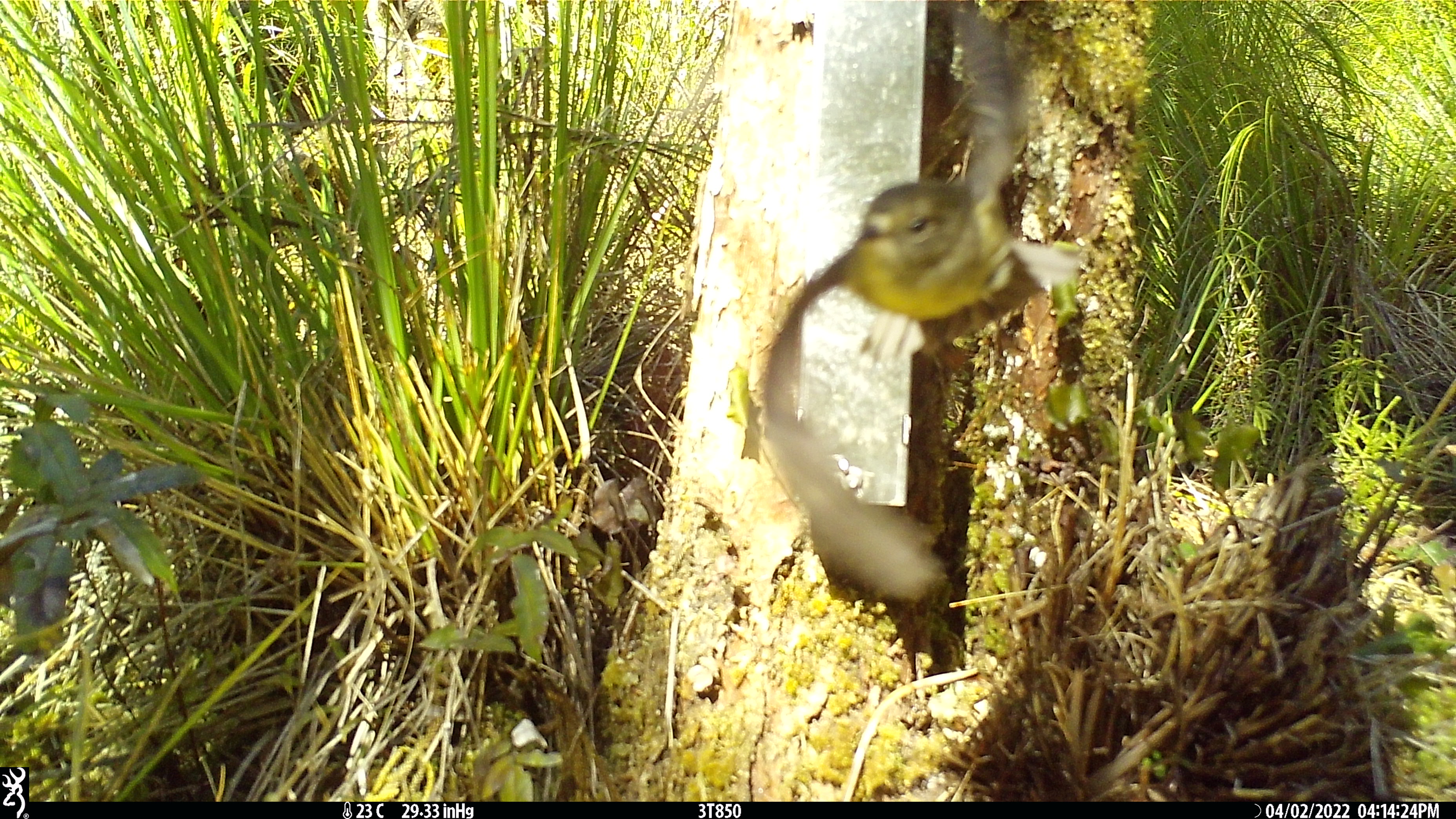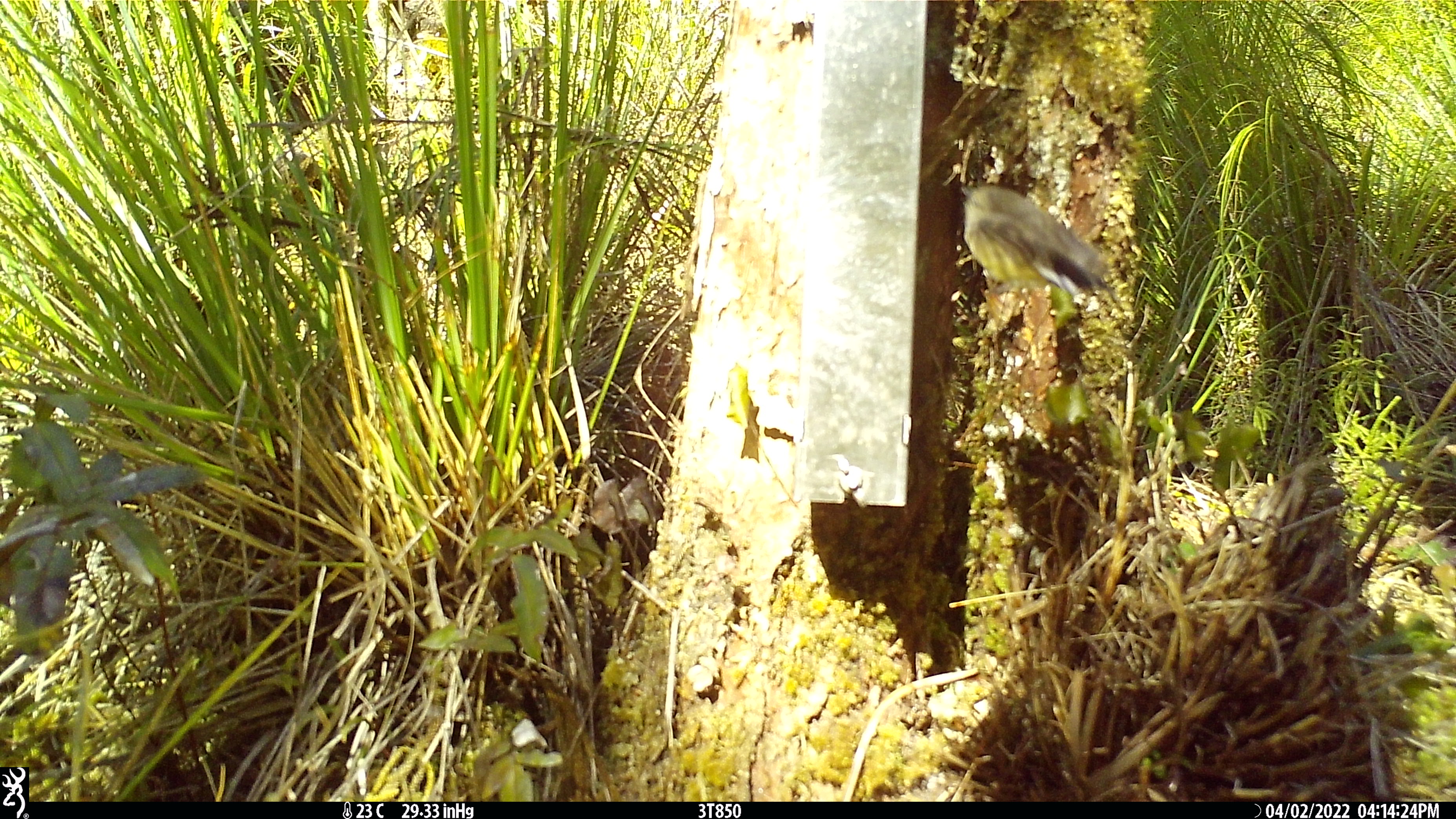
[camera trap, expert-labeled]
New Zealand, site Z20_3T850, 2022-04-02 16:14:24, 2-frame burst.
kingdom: Animalia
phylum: Chordata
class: Aves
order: Passeriformes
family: Petroicidae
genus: Petroica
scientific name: Petroica macrocephala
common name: tomtit